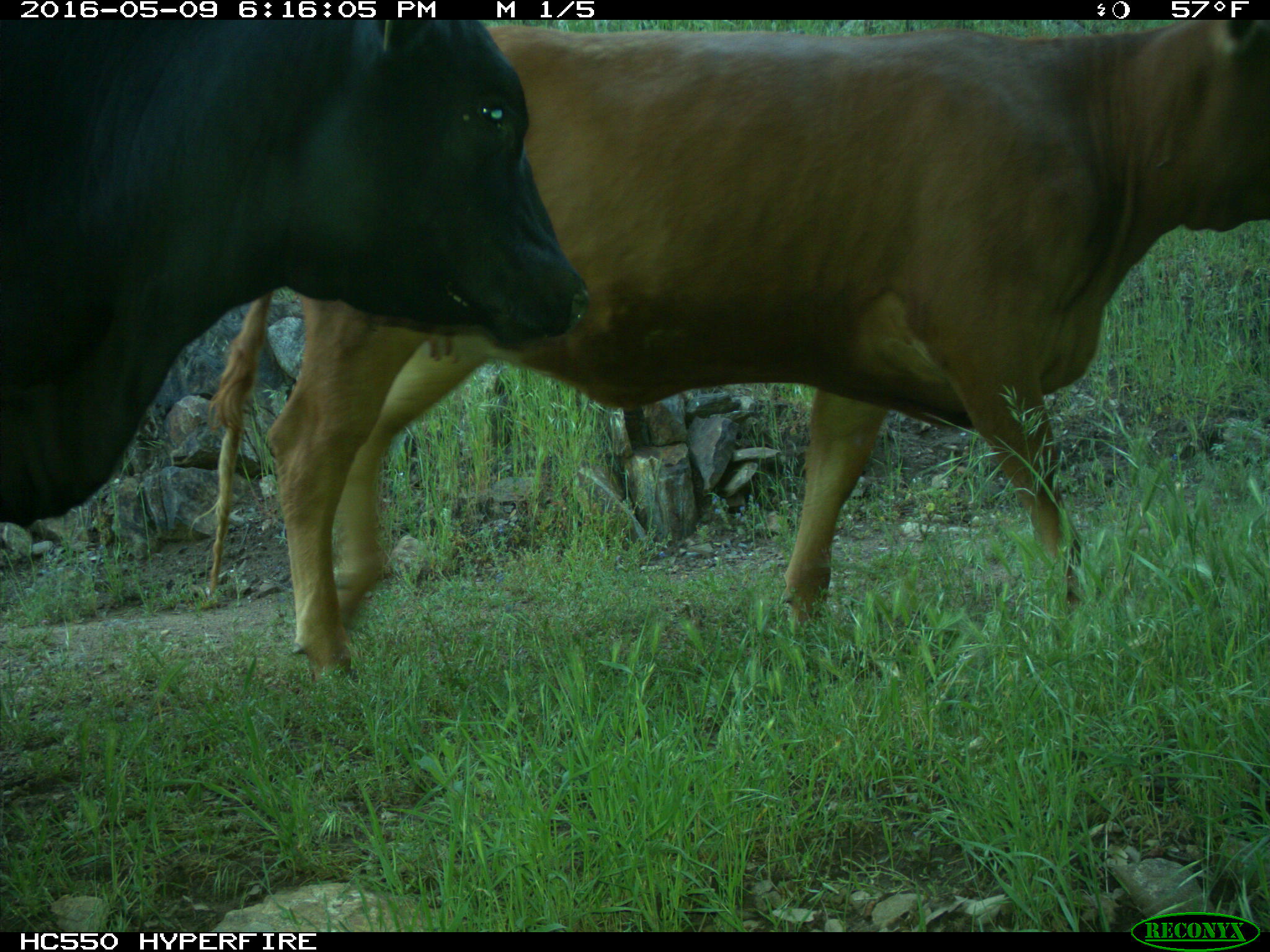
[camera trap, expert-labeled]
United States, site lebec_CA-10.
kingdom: Animalia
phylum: Chordata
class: Mammalia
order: Artiodactyla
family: Bovidae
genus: Bos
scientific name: Bos taurus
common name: domestic cow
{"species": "Bos taurus (domestic cow)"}